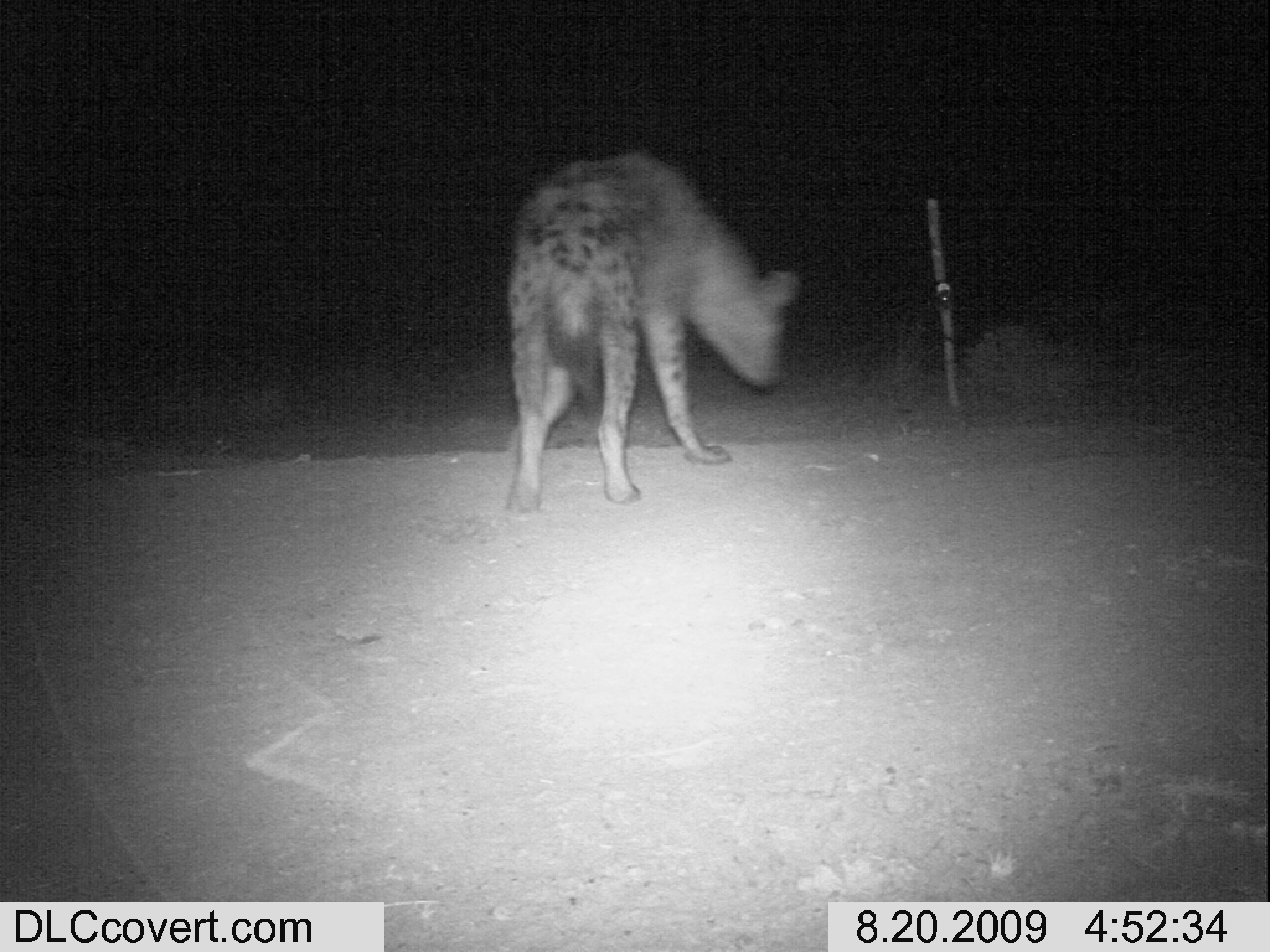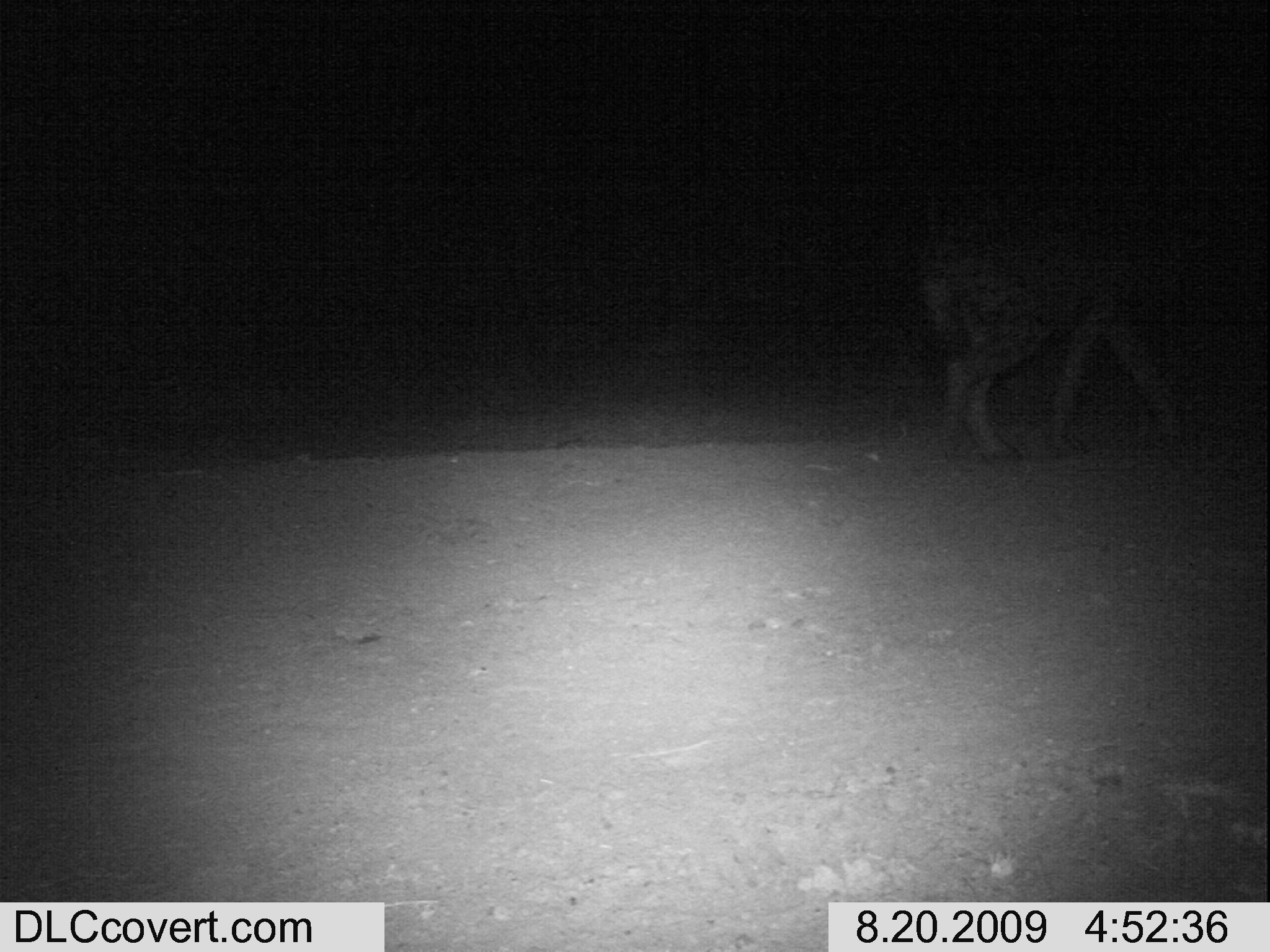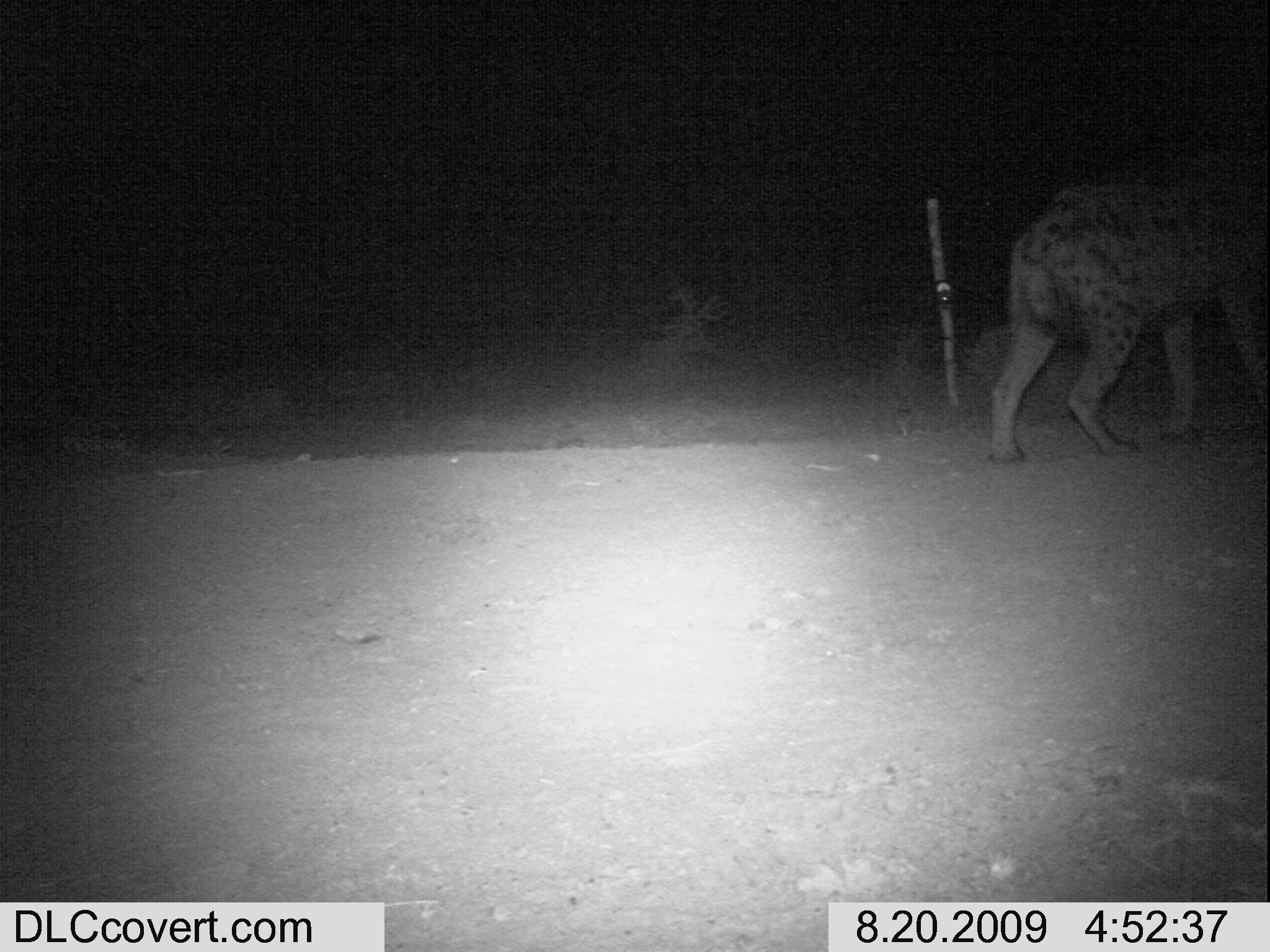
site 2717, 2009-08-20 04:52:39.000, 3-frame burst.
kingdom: Animalia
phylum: Chordata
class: Mammalia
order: Carnivora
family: Hyaenidae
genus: Crocuta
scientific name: Crocuta crocuta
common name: spotted hyena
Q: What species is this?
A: Crocuta crocuta (spotted hyena).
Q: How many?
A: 1.